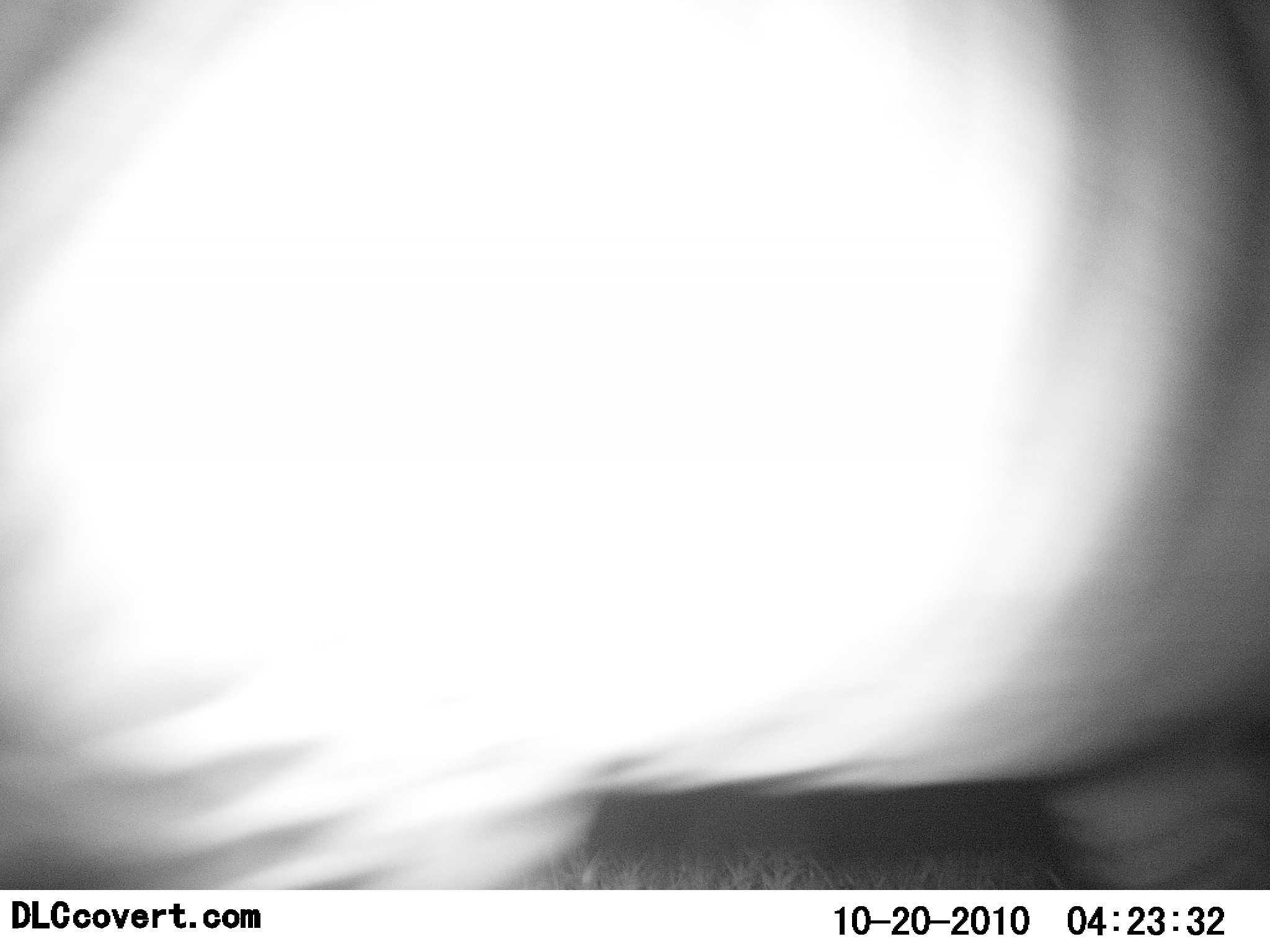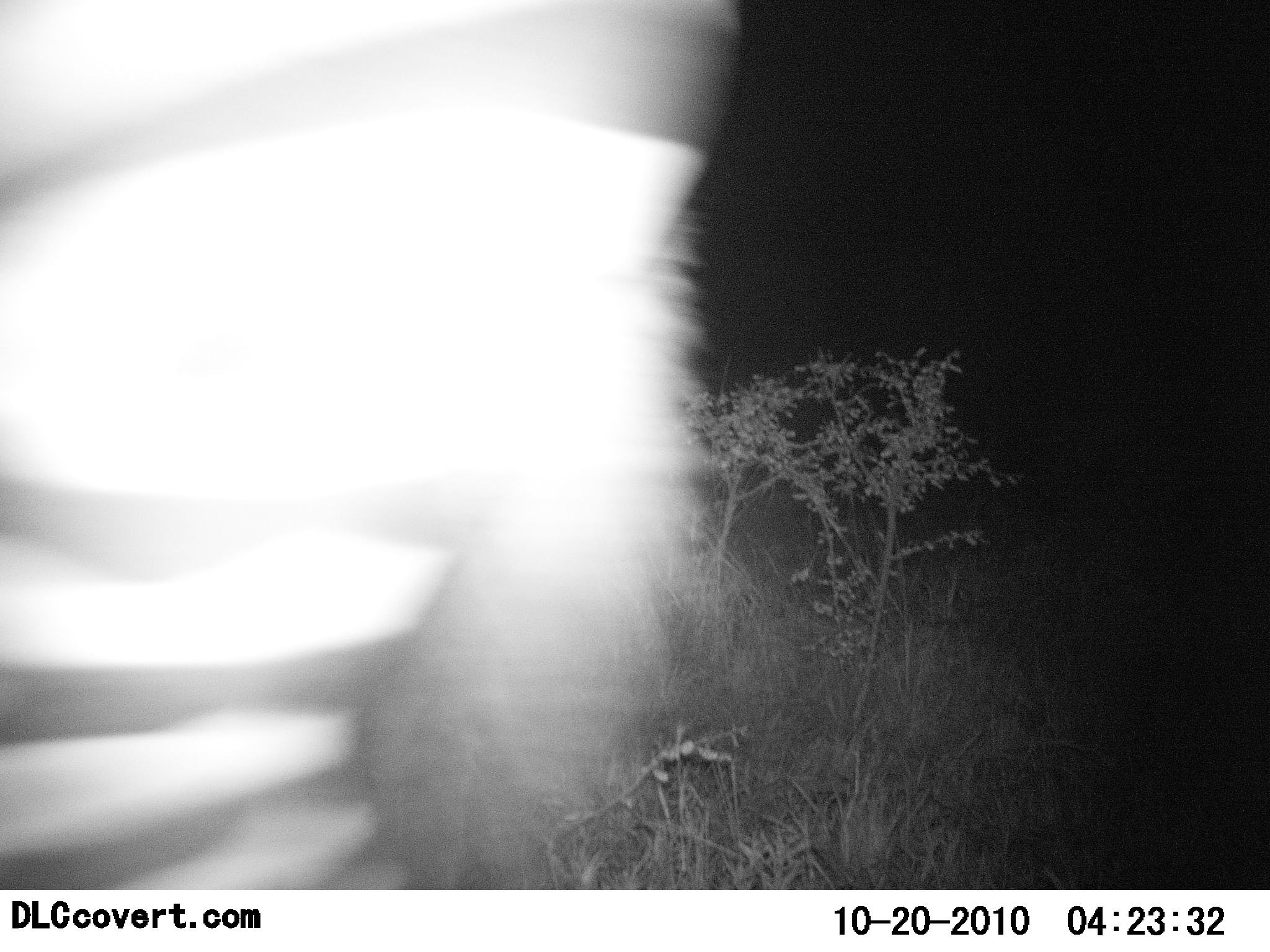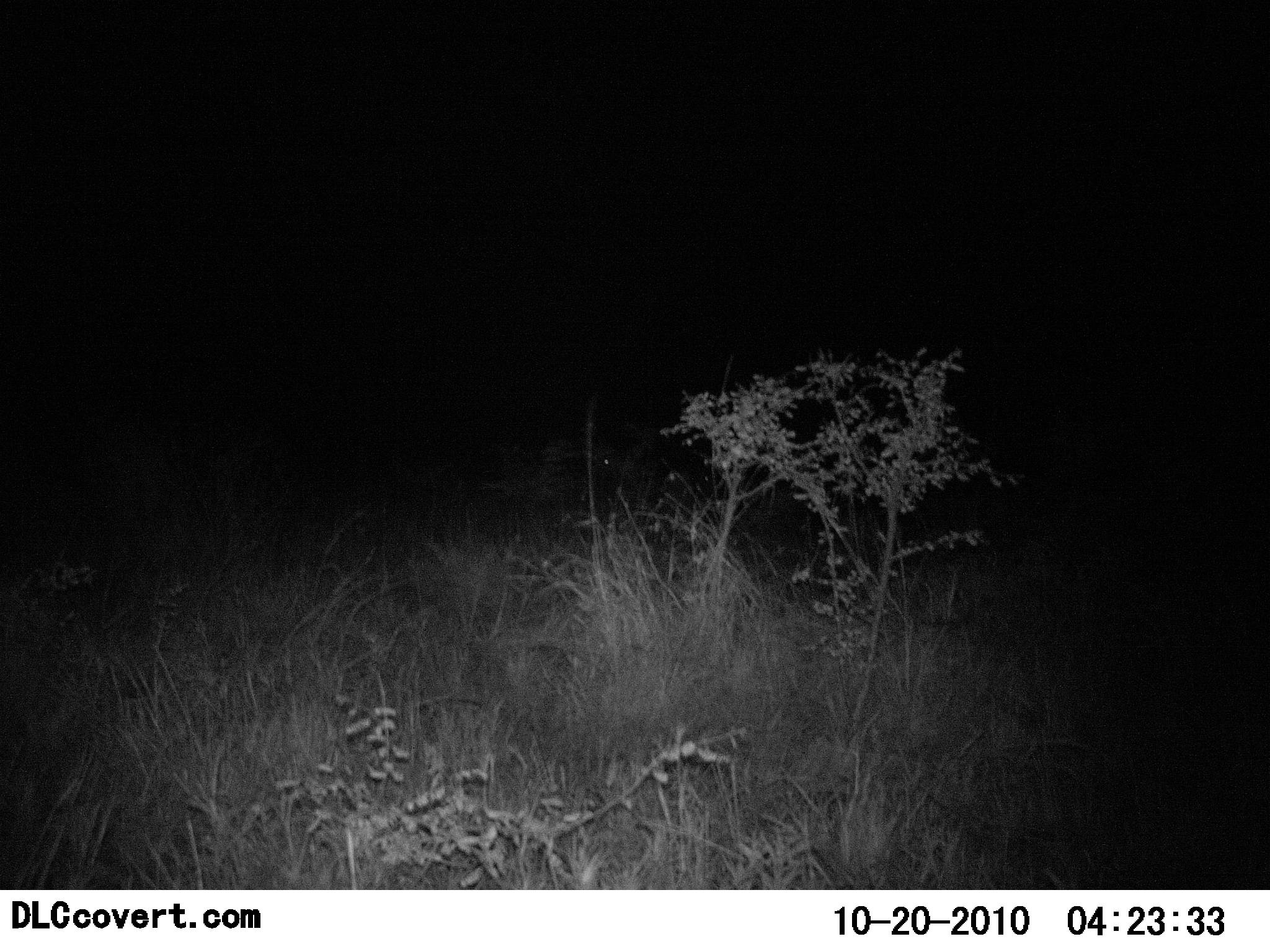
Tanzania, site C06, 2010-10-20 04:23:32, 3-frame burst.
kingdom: Animalia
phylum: Chordata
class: Mammalia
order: Perissodactyla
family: Equidae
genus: Equus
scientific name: Equus quagga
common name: plains zebra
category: zebra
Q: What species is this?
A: Zebra (plains zebra) (Equus quagga).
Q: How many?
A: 1.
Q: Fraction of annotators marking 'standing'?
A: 0%.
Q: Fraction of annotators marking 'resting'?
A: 0%.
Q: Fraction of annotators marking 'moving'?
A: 100%.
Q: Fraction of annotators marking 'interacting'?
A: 0%.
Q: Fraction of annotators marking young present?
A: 0%.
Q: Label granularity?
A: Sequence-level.